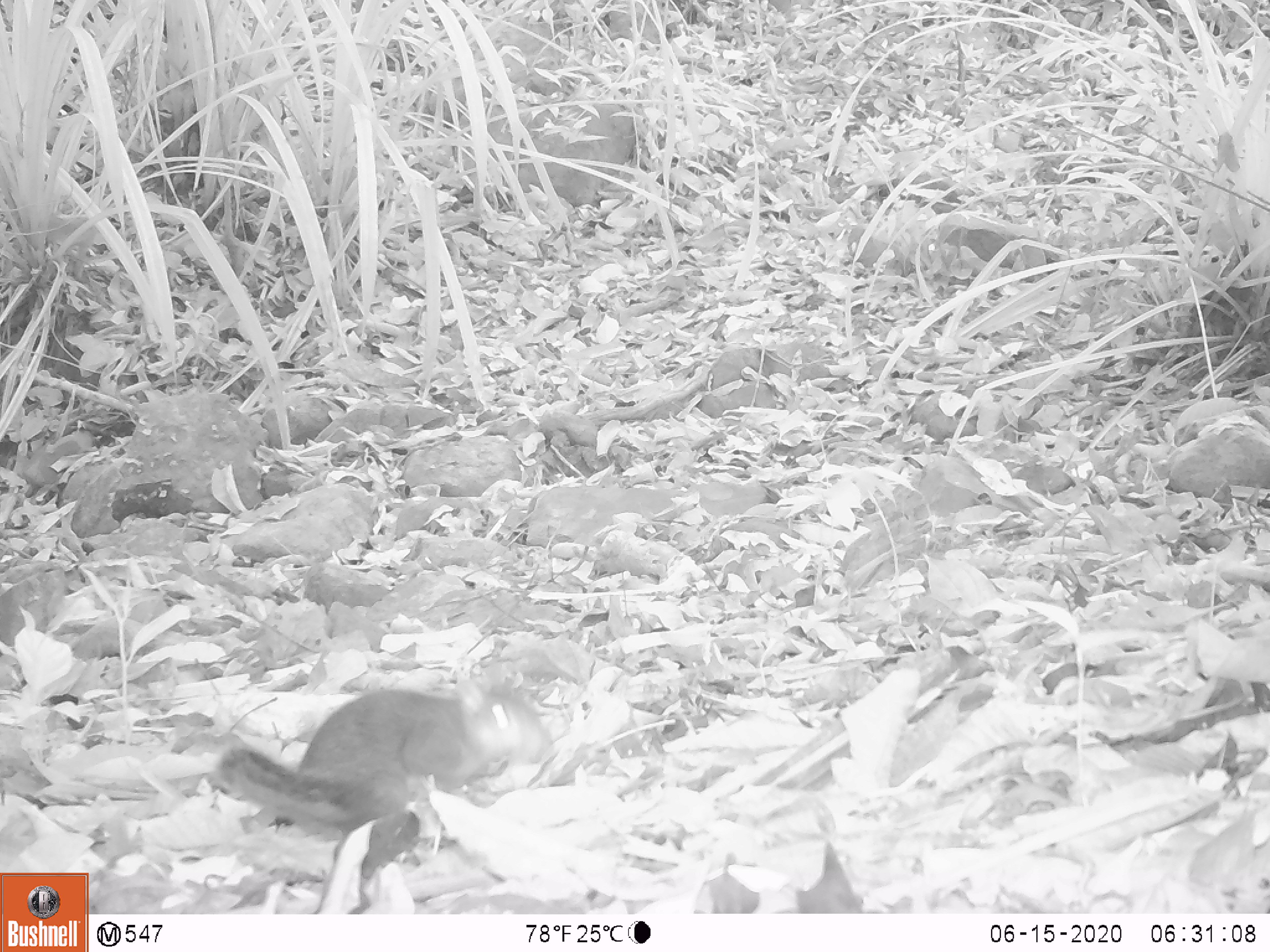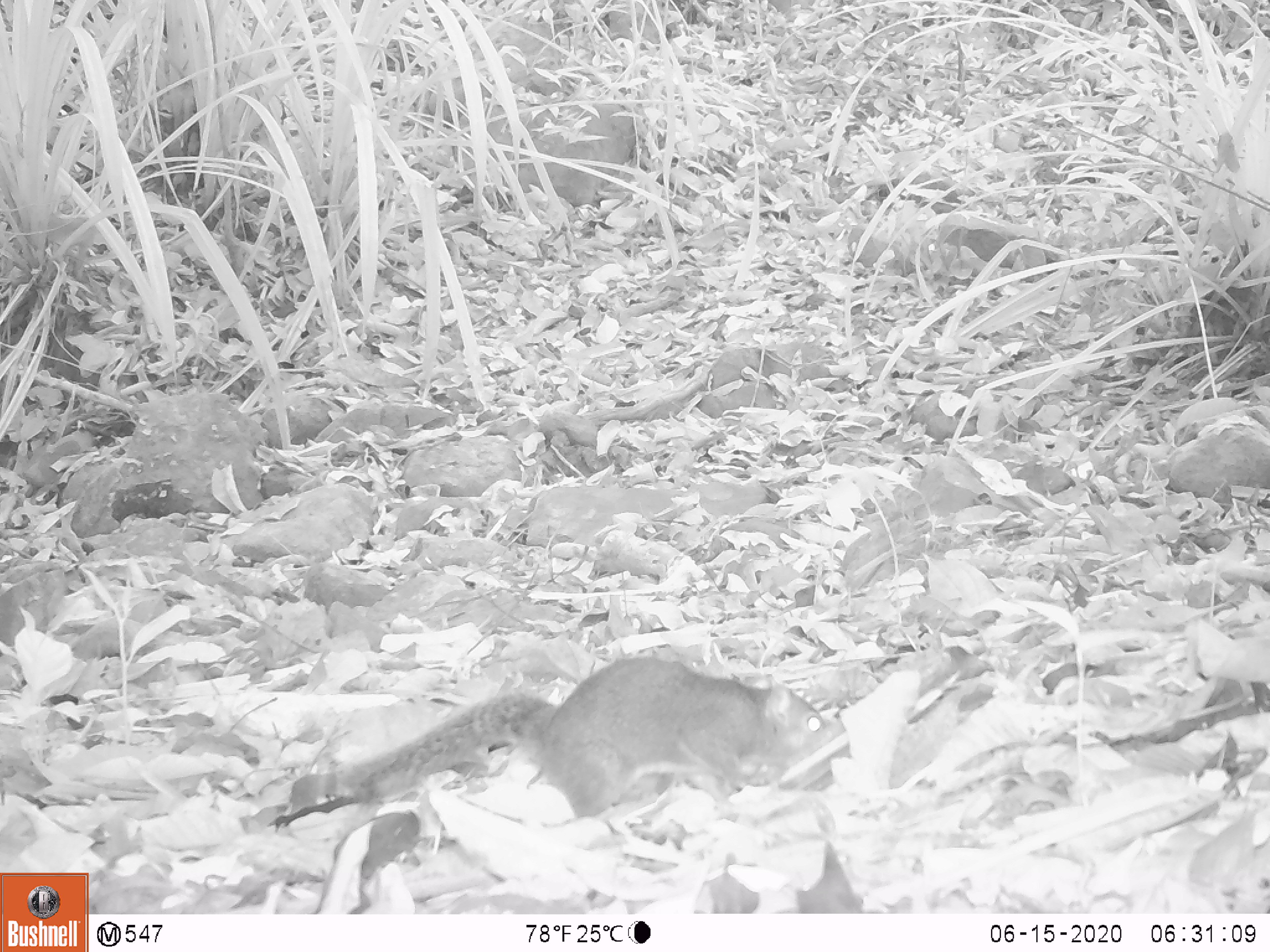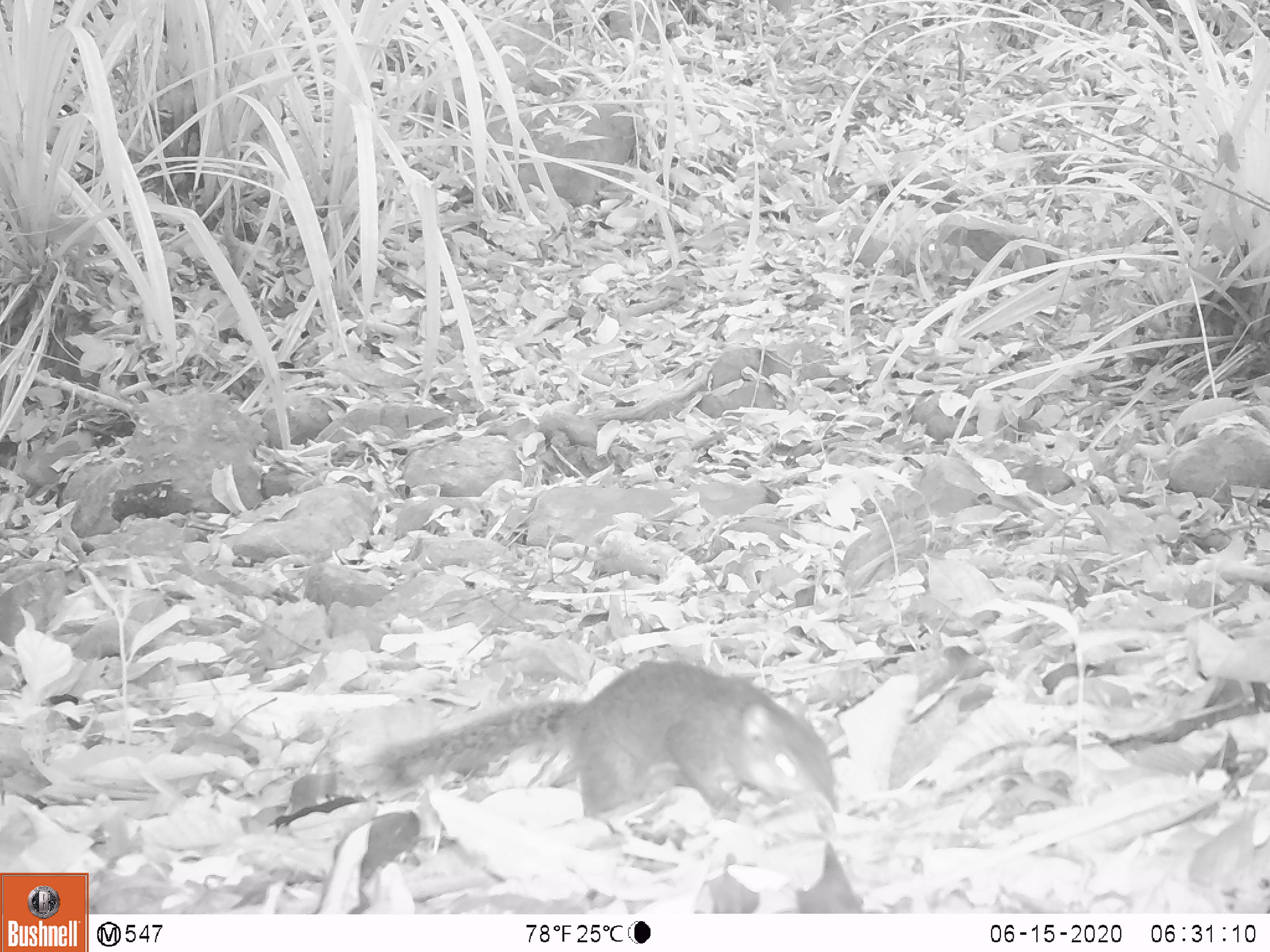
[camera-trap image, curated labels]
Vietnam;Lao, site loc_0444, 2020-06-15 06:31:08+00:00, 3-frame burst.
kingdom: Animalia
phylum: Chordata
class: Mammalia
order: Rodentia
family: Sciuridae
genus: Dremomys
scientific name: Dremomys rufigenis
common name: red-cheeked squirrel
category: red cheeked squirrel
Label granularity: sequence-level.